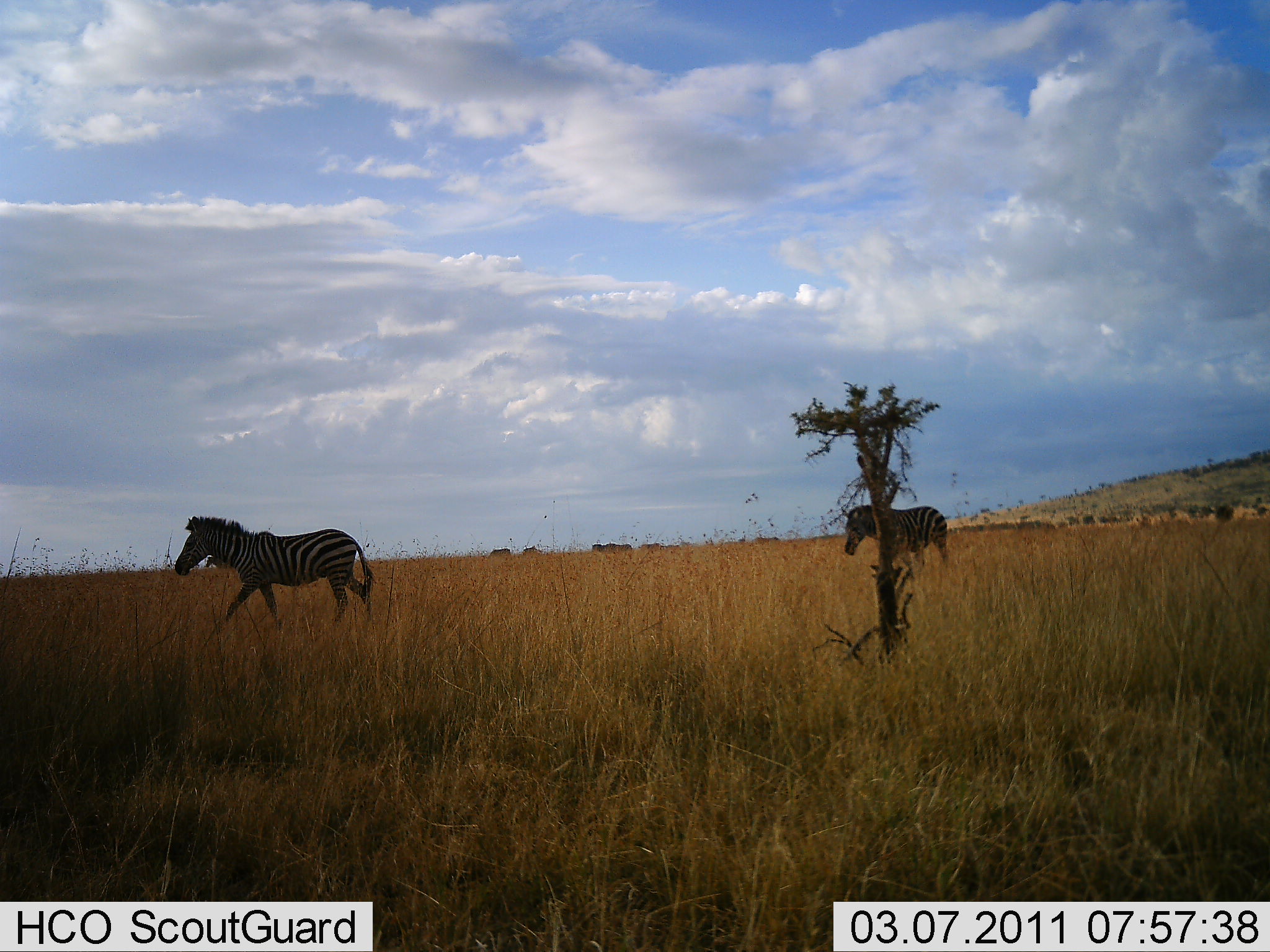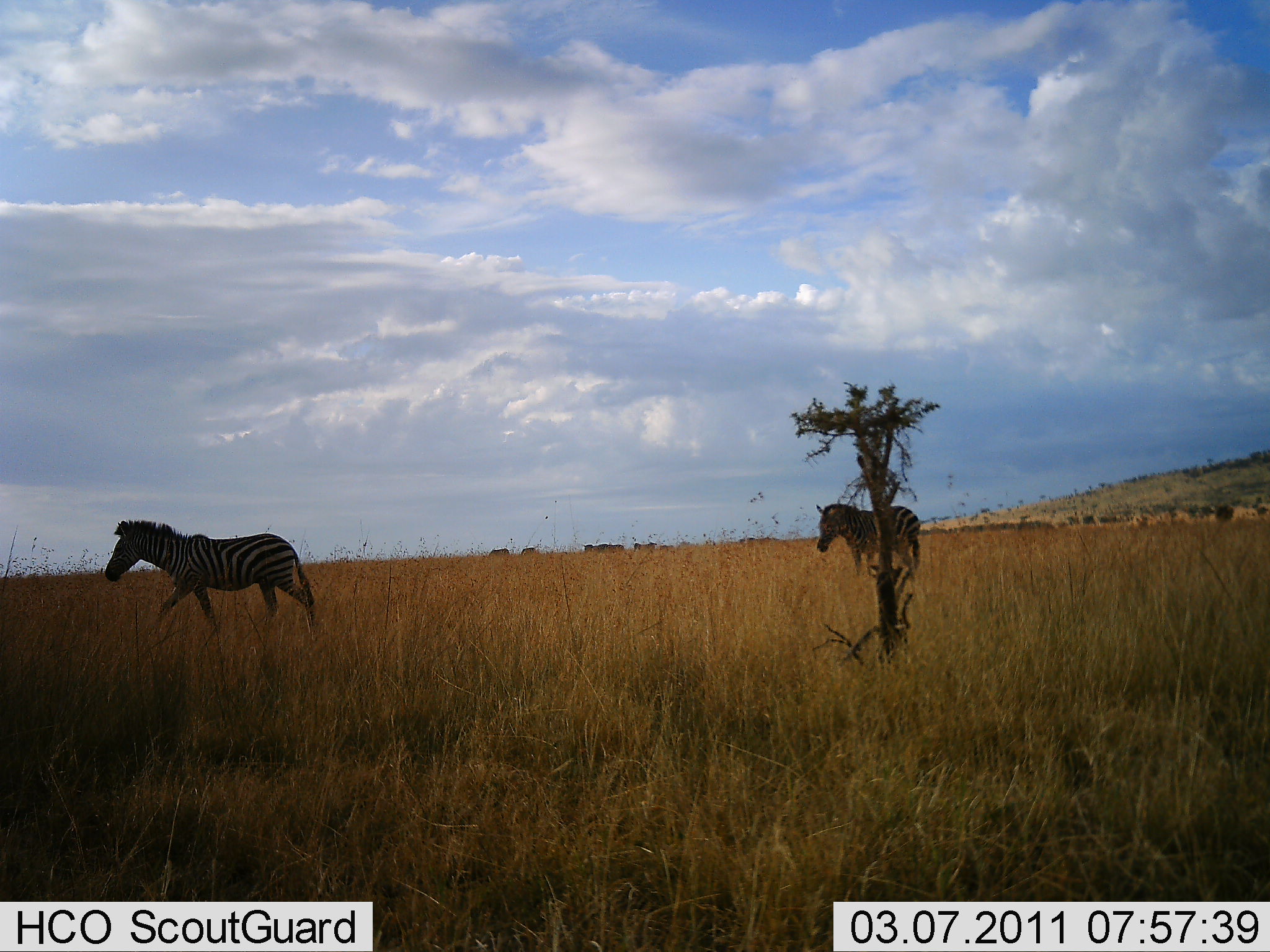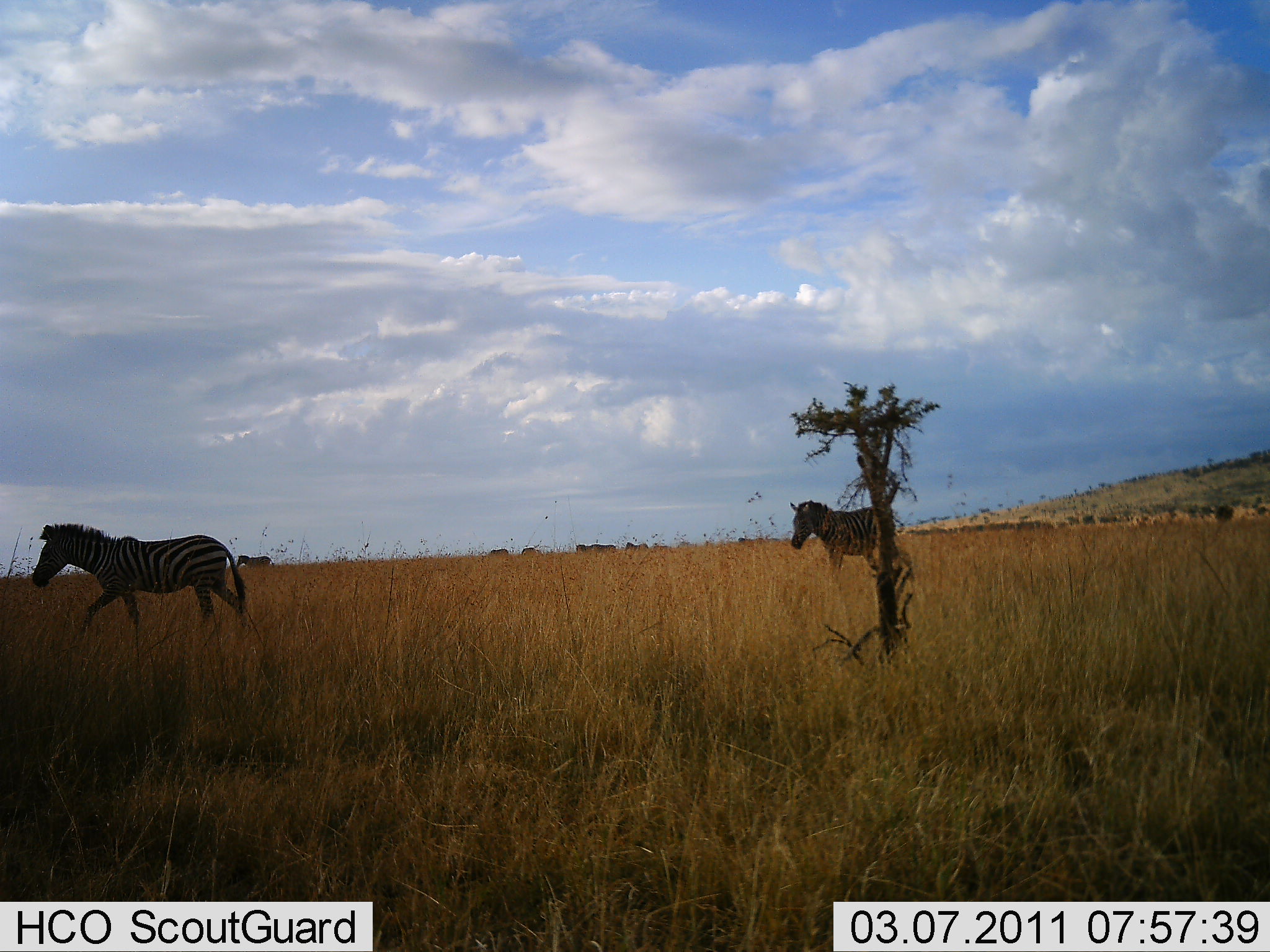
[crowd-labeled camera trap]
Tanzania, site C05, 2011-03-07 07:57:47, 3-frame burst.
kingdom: Animalia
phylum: Chordata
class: Mammalia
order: Perissodactyla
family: Equidae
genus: Equus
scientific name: Equus quagga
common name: plains zebra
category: zebra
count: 2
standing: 25%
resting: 0%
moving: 92%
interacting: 0%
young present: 0%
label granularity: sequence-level